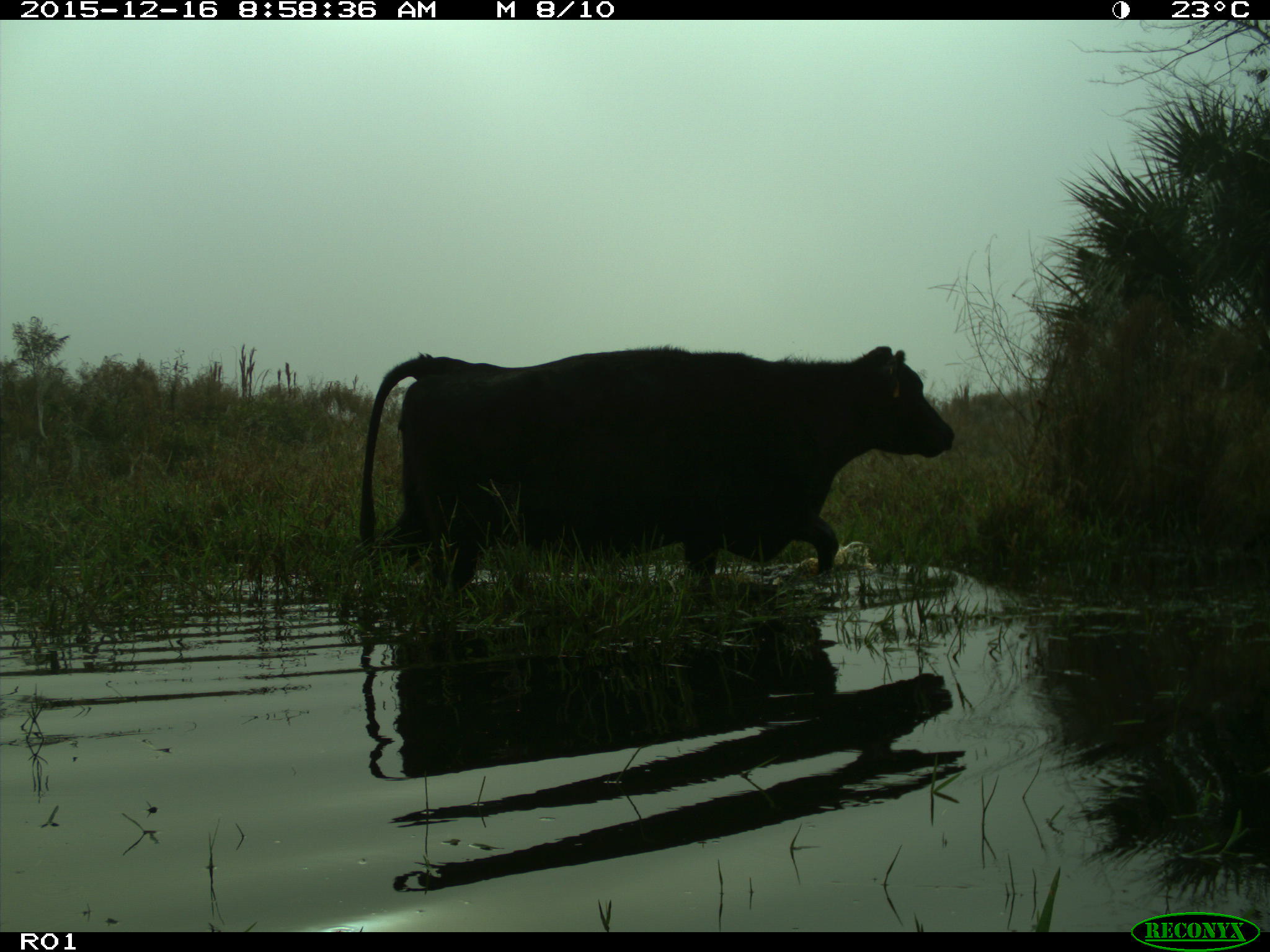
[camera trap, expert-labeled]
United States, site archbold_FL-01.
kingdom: Animalia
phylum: Chordata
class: Mammalia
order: Artiodactyla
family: Bovidae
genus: Bos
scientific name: Bos taurus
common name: domestic cow